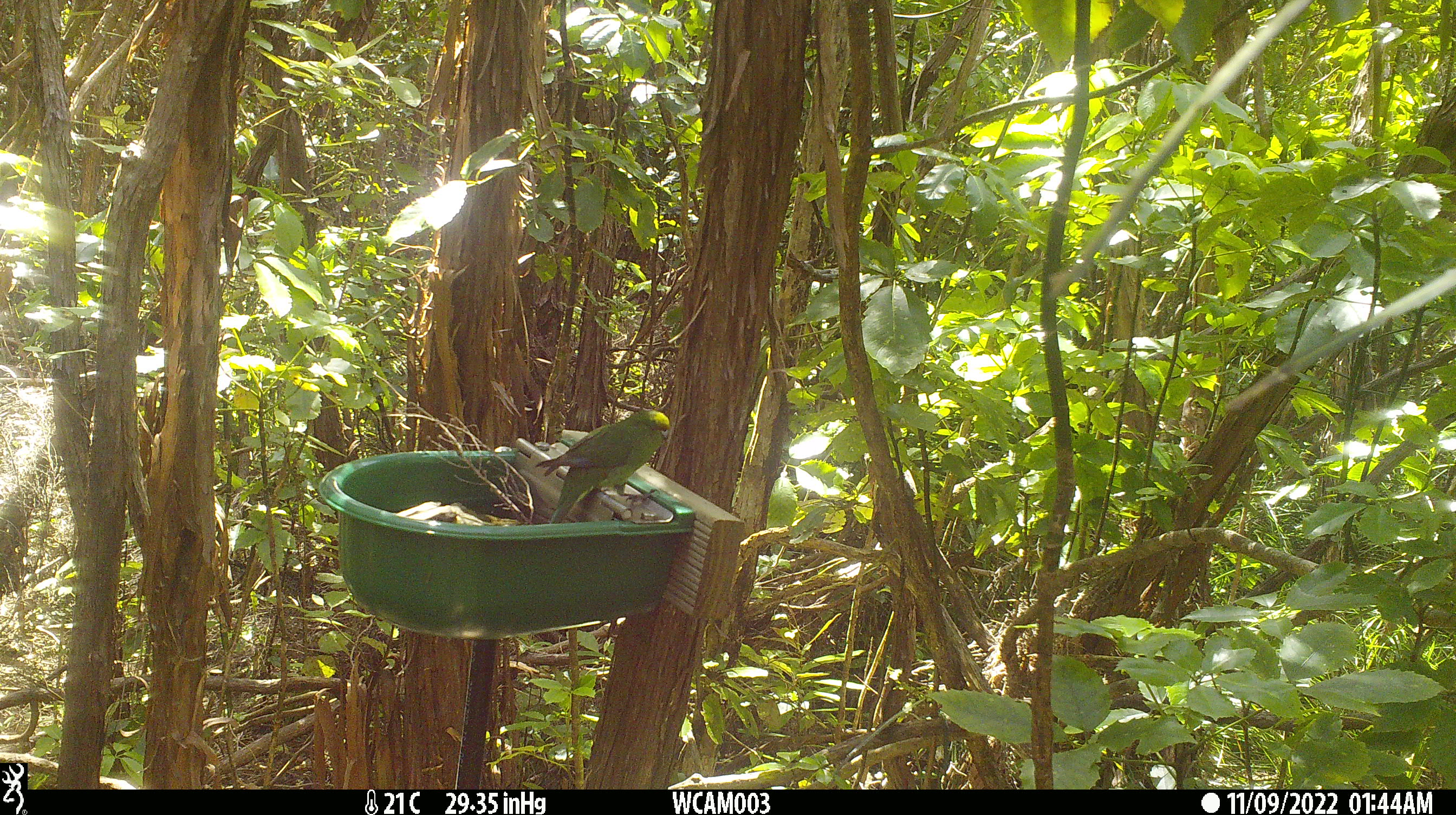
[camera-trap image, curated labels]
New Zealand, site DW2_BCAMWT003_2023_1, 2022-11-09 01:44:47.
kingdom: Animalia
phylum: Chordata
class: Aves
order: Psittaciformes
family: Psittaculidae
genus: Cyanoramphus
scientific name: Cyanoramphus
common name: parakeet